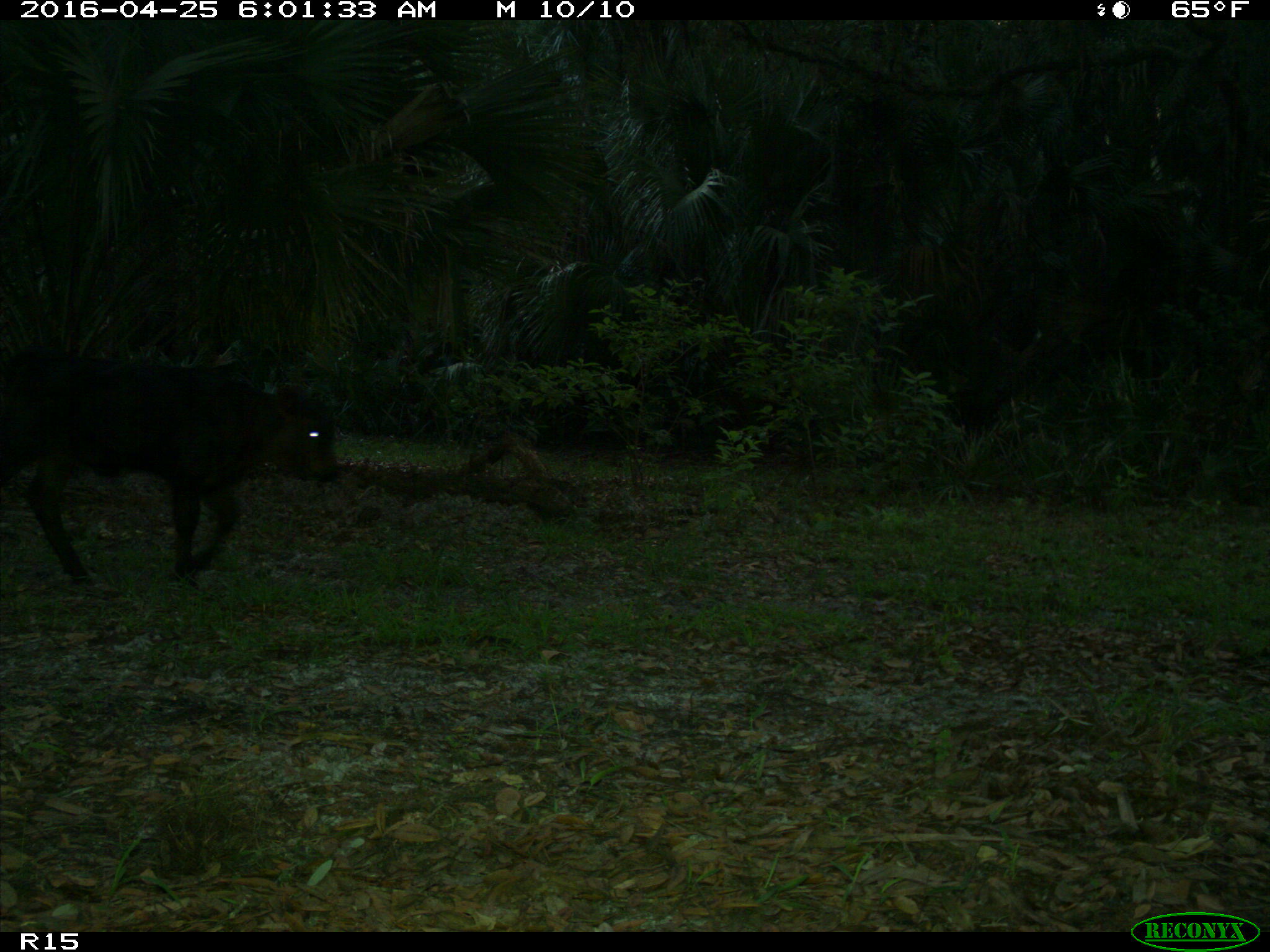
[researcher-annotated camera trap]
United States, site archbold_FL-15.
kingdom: Animalia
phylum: Chordata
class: Mammalia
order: Artiodactyla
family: Bovidae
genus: Bos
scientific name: Bos taurus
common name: domestic cow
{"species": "Bos taurus (domestic cow)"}